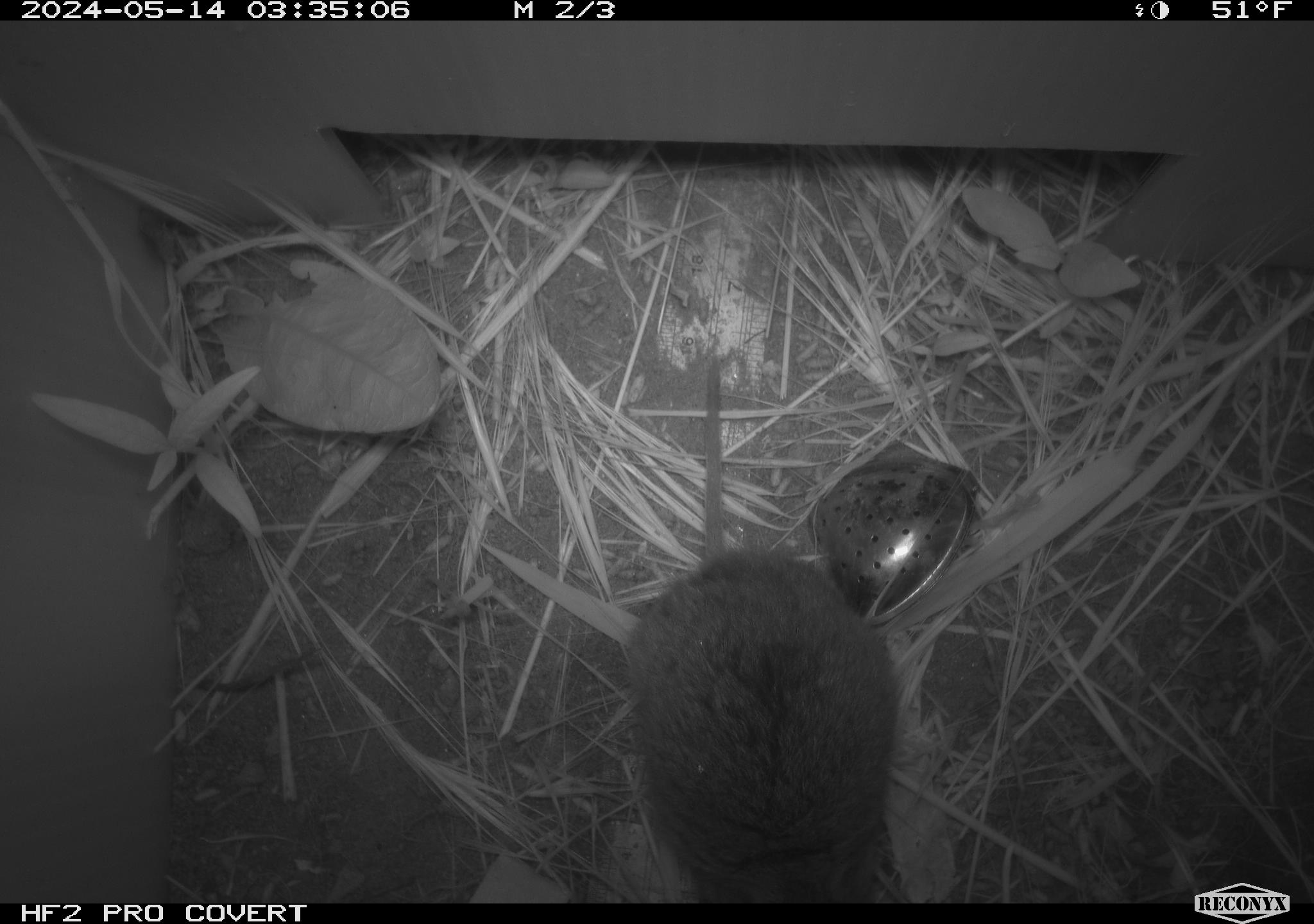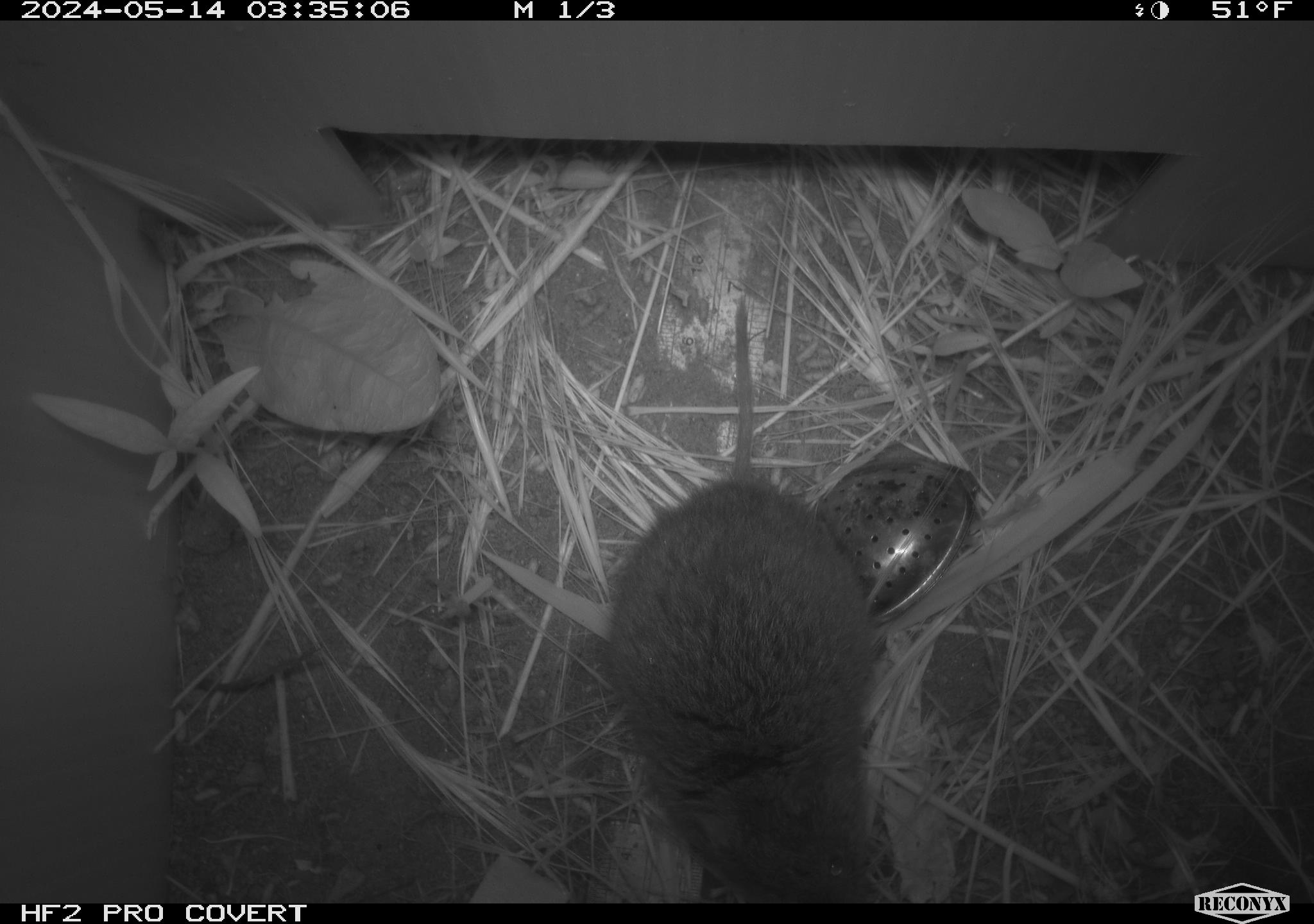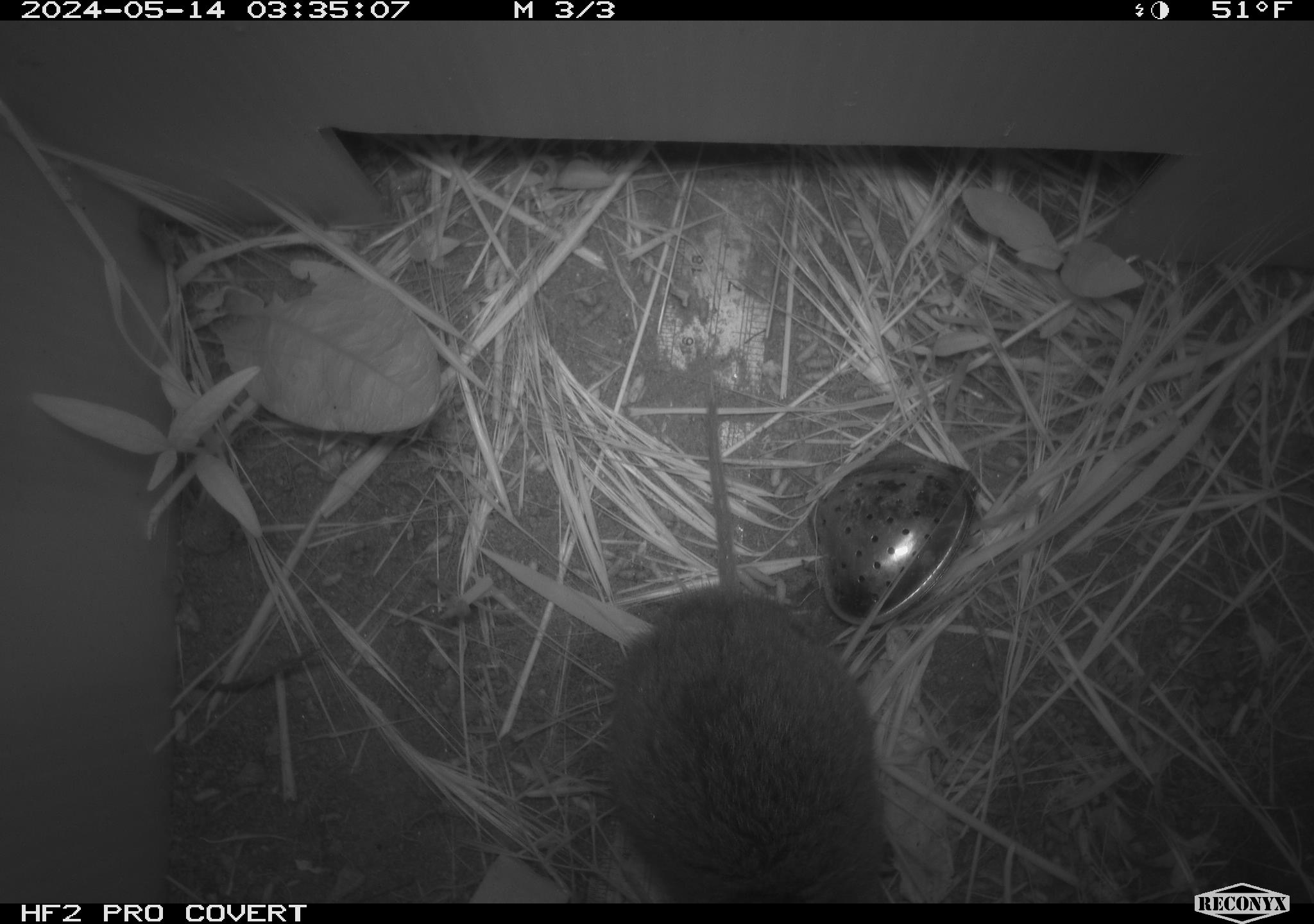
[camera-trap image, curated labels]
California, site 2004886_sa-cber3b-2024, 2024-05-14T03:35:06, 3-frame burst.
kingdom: Animalia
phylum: Chordata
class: Mammalia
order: Rodentia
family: Cricetidae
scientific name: Arvicolinae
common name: voles, lemmings, and muskrats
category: arvicolinae subfamily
Arvicolinae subfamily (voles, lemmings, and muskrats) (Arvicolinae).